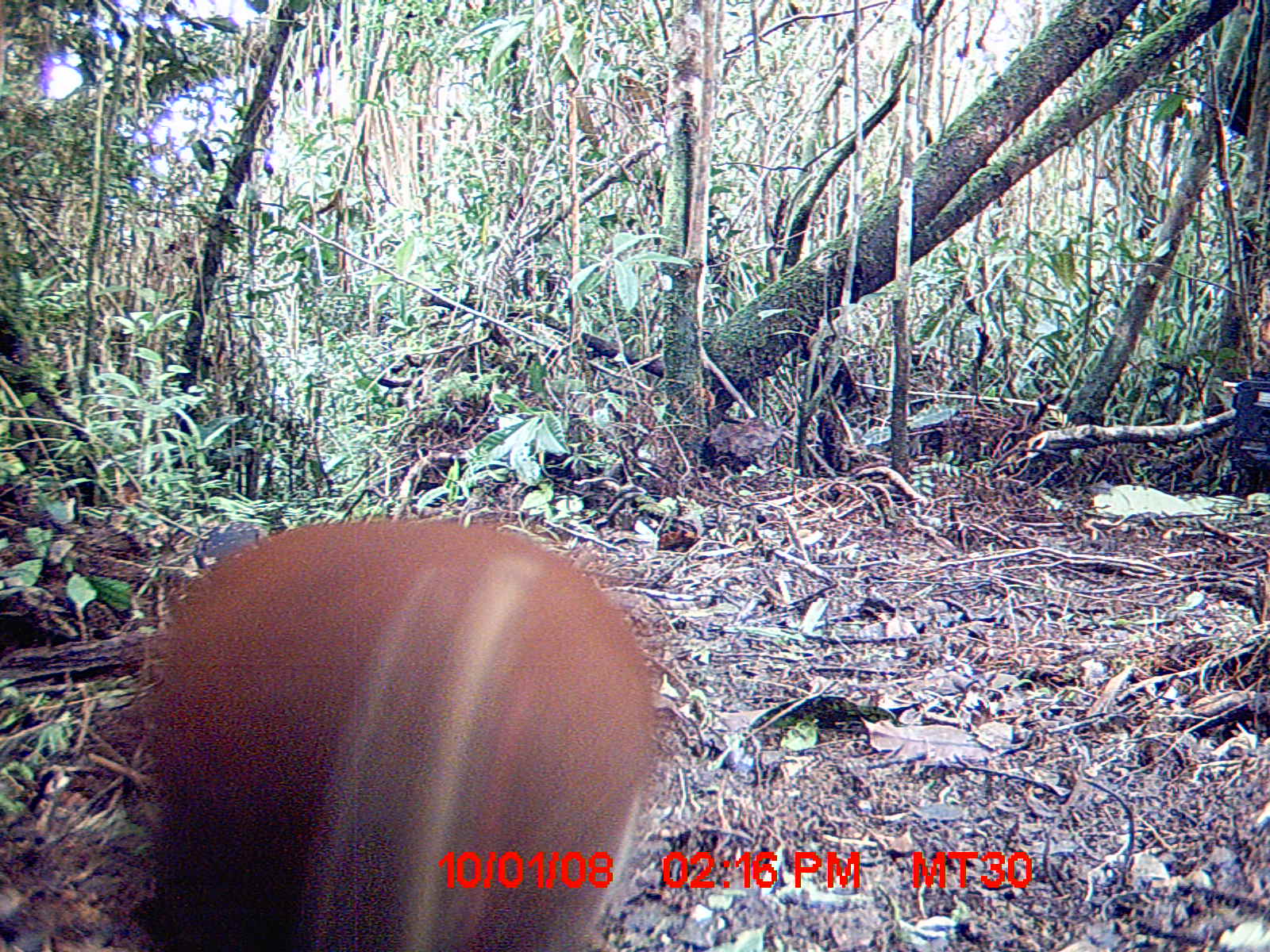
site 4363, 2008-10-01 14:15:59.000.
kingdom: Animalia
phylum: Chordata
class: Aves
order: Pelecaniformes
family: Threskiornithidae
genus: Lophotibis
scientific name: Lophotibis cristata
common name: madagascan ibis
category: lophotibis cristataa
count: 2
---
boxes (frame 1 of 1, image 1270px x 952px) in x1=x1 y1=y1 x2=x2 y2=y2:
lophotibis cristataa: x1=134 y1=516 x2=662 y2=952